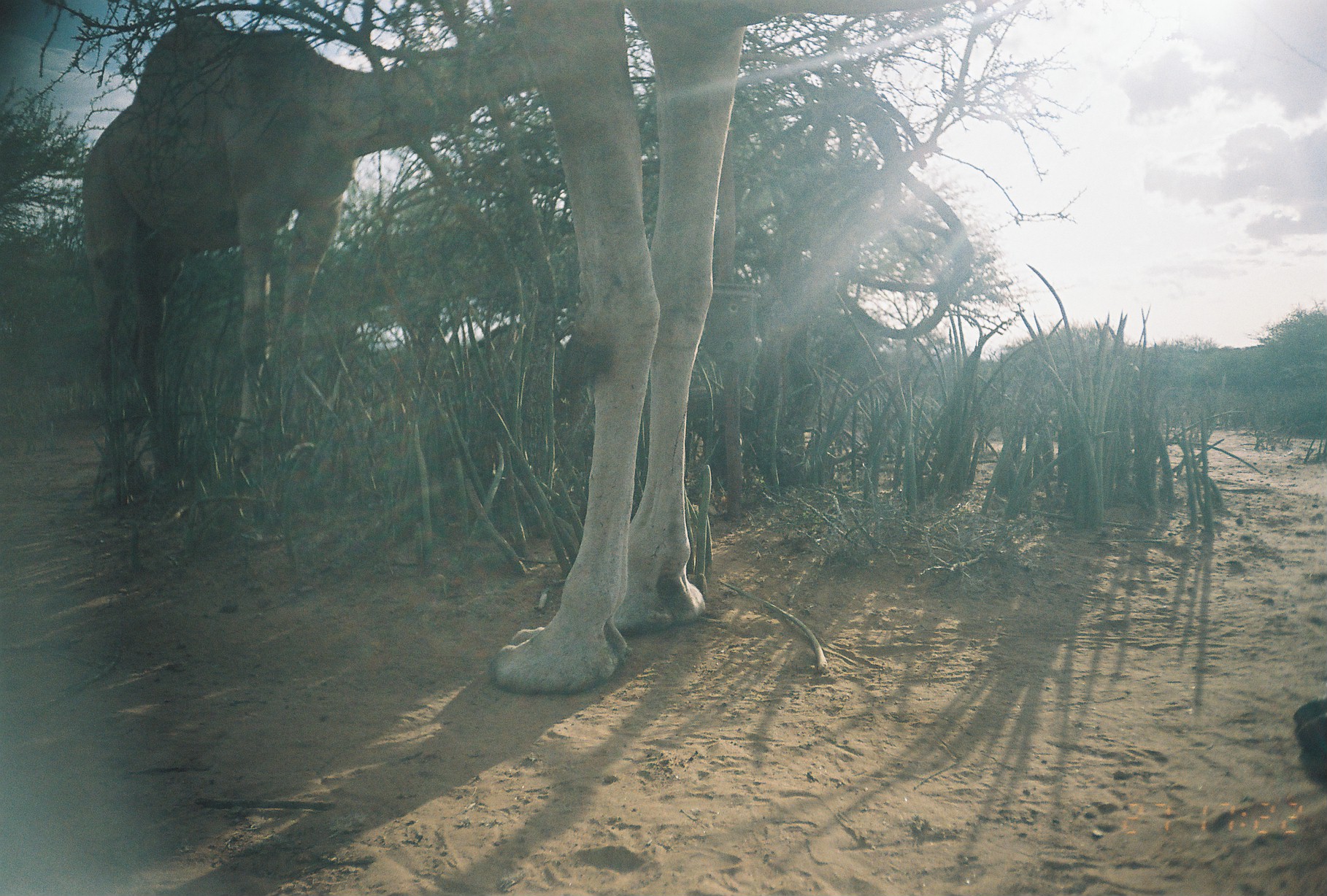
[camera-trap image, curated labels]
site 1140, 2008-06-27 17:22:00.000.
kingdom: Animalia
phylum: Chordata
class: Mammalia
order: Artiodactyla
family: Camelidae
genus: Camelus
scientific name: Camelus dromedarius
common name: dromedary camel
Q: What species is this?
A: Camelus dromedarius (dromedary camel).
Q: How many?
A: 2.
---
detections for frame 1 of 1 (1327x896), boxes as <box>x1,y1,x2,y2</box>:
camelus dromedarius: <box>487,0,1327,765</box>; <box>76,10,557,464</box>